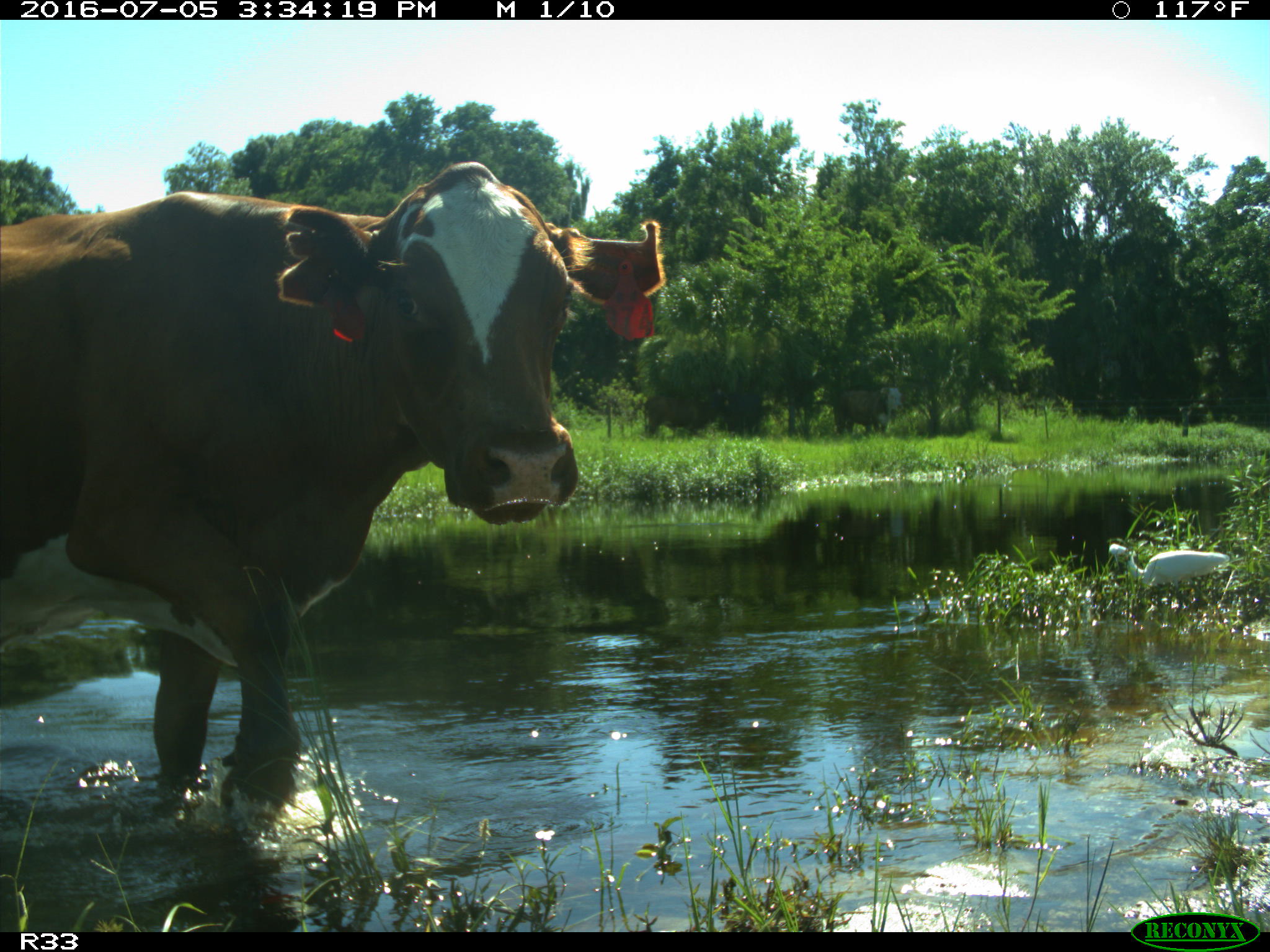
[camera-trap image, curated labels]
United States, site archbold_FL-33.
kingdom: Animalia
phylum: Chordata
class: Mammalia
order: Artiodactyla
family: Bovidae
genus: Bos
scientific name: Bos taurus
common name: domestic cow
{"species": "Bos taurus (domestic cow)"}